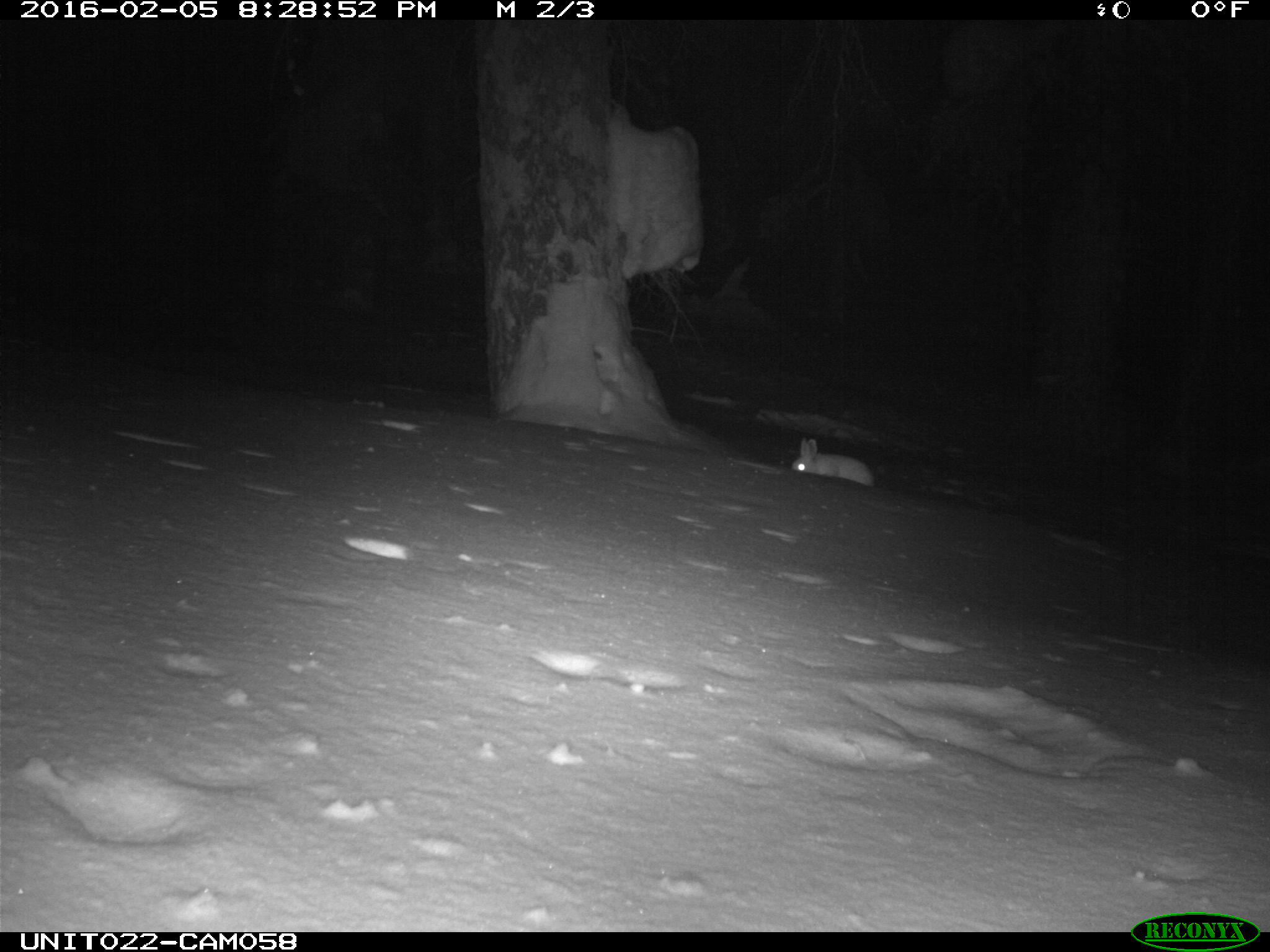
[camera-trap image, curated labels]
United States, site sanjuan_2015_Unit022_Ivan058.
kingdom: Animalia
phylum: Chordata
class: Mammalia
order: Lagomorpha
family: Leporidae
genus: Lepus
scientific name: Lepus americanus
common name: snowshoe hare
Lepus americanus (snowshoe hare).